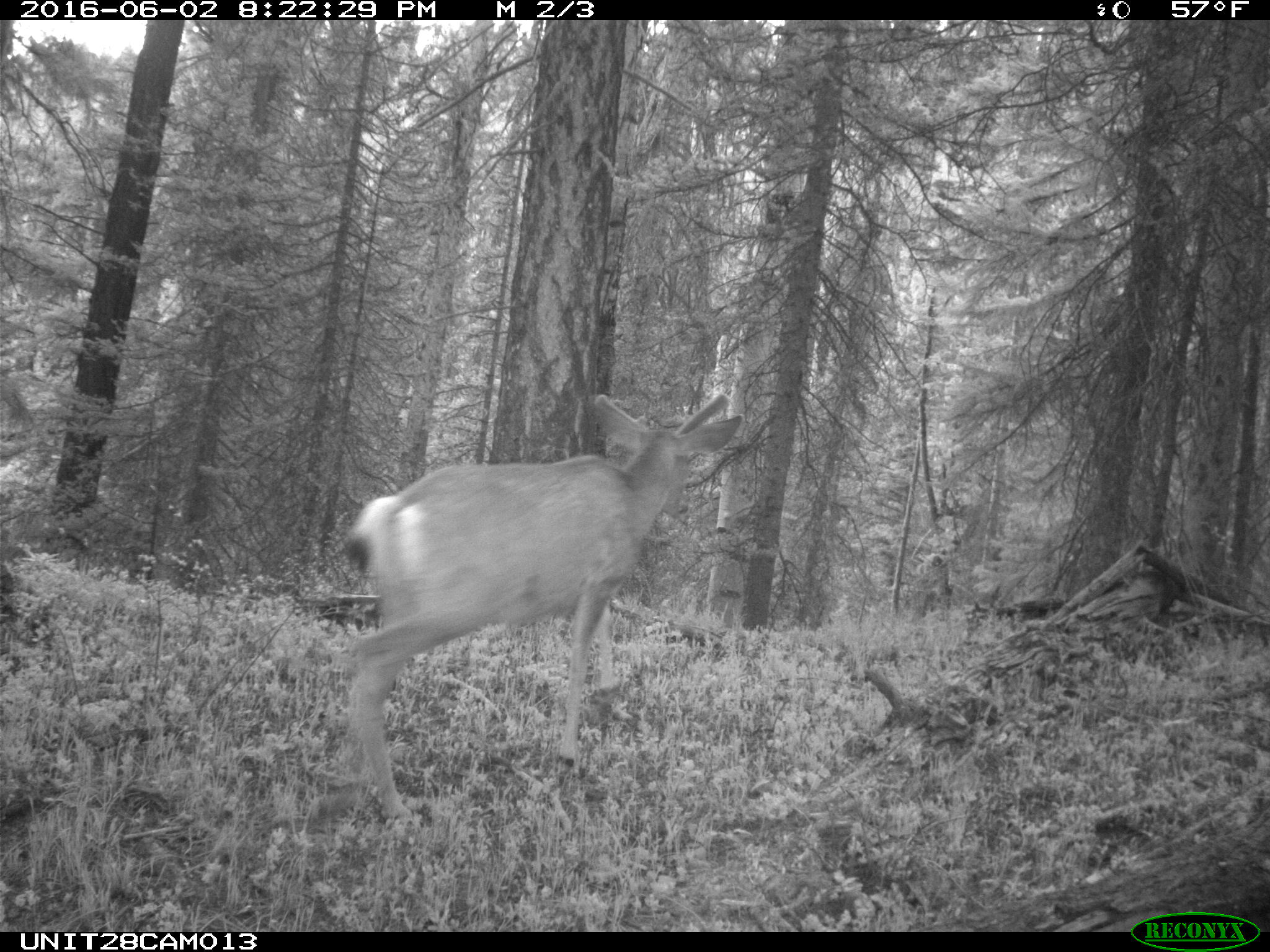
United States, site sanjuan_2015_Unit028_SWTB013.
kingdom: Animalia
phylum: Chordata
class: Mammalia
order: Artiodactyla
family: Cervidae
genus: Odocoileus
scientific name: Odocoileus hemionus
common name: mule deer